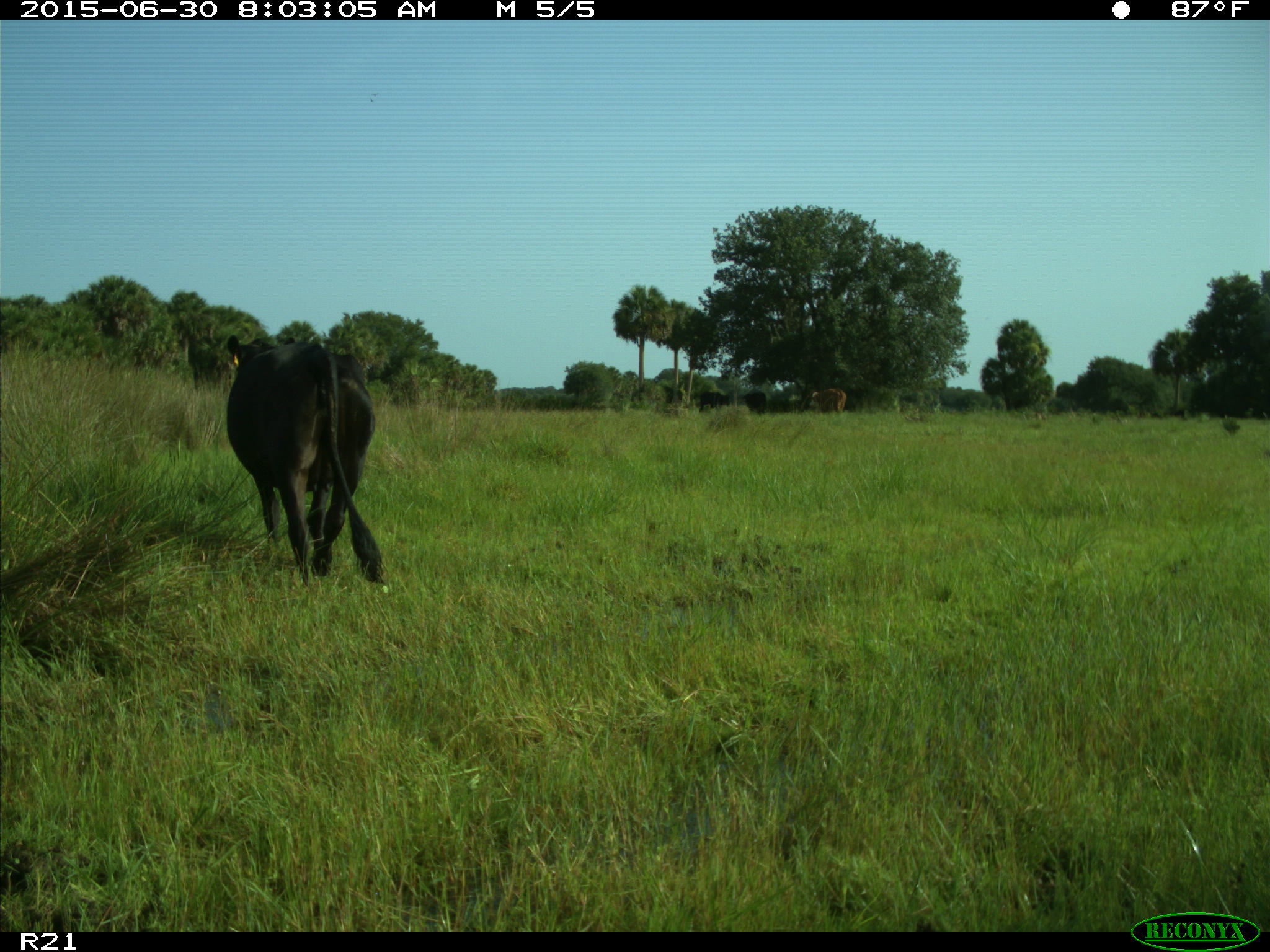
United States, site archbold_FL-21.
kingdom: Animalia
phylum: Chordata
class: Mammalia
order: Artiodactyla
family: Bovidae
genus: Bos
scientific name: Bos taurus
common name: domestic cow